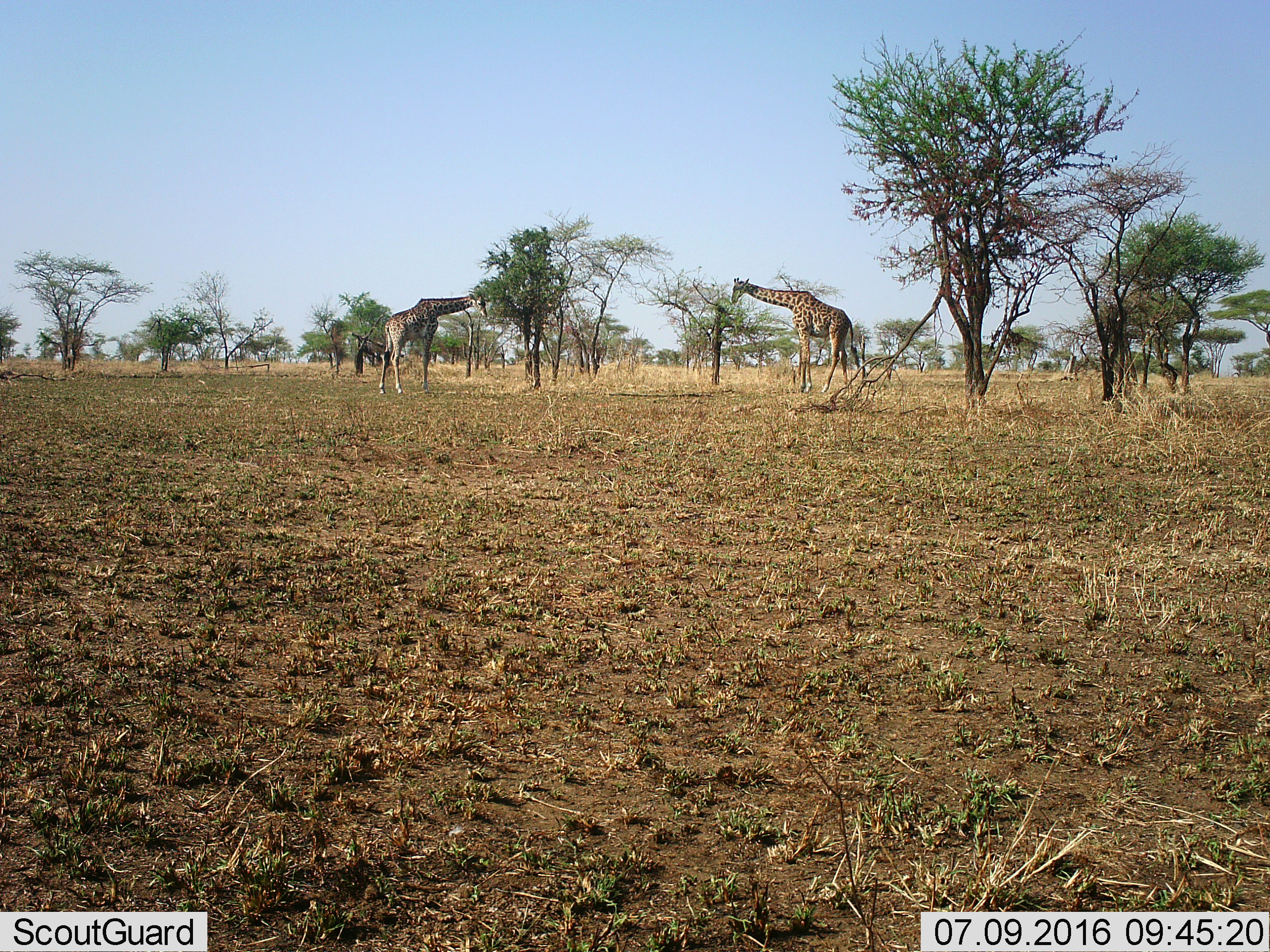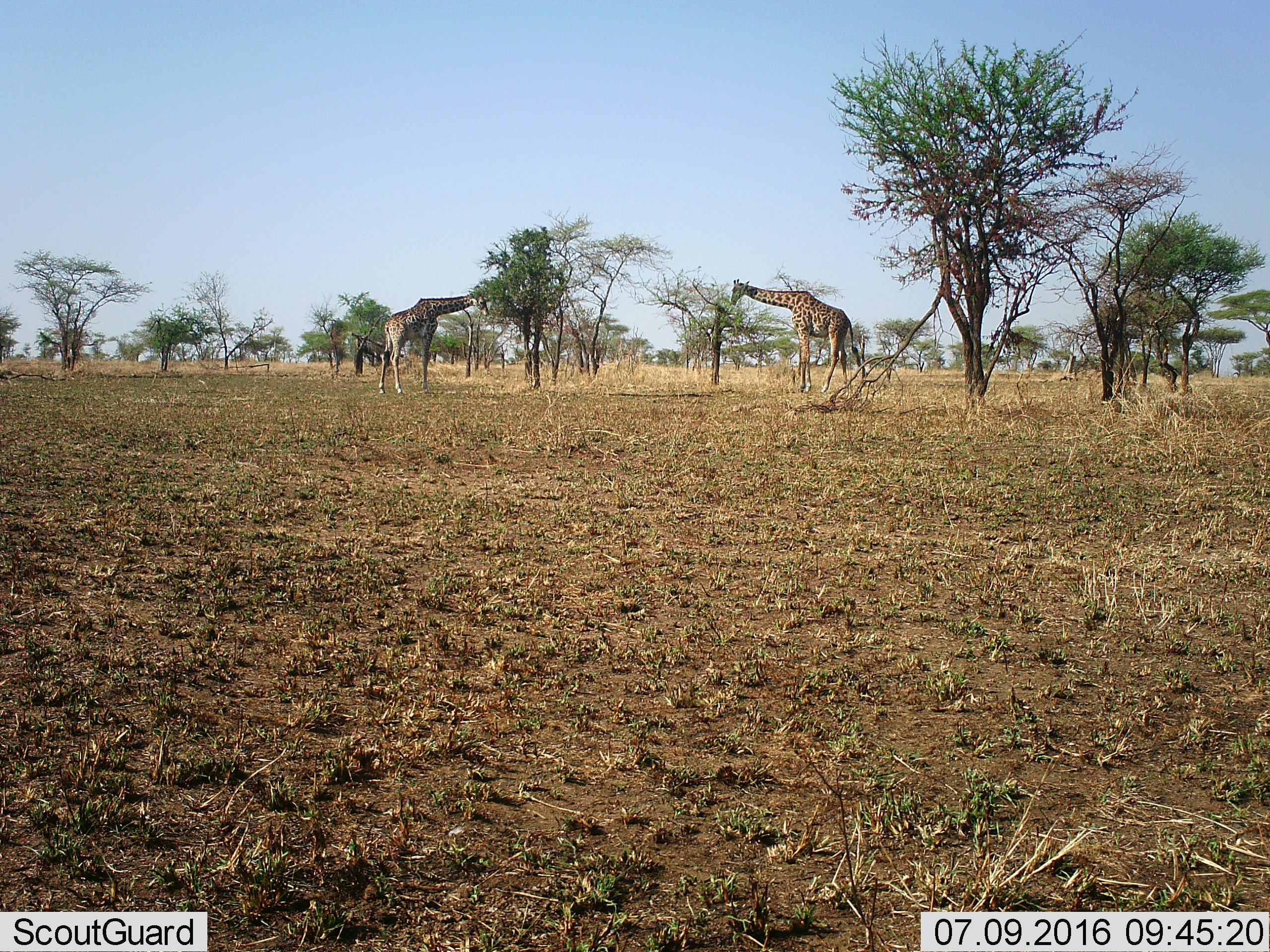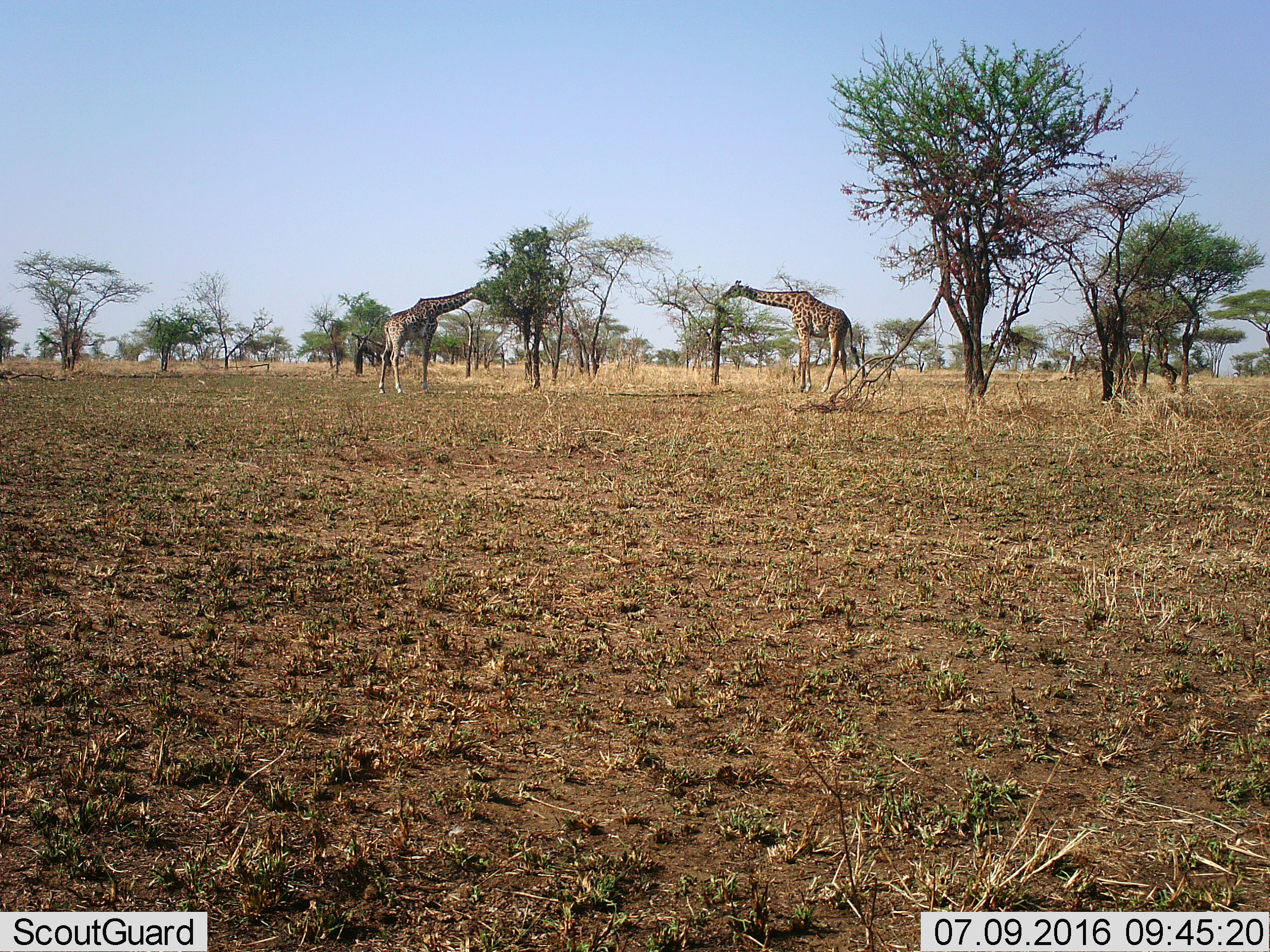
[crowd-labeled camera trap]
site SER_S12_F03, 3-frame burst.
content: unidentified animal